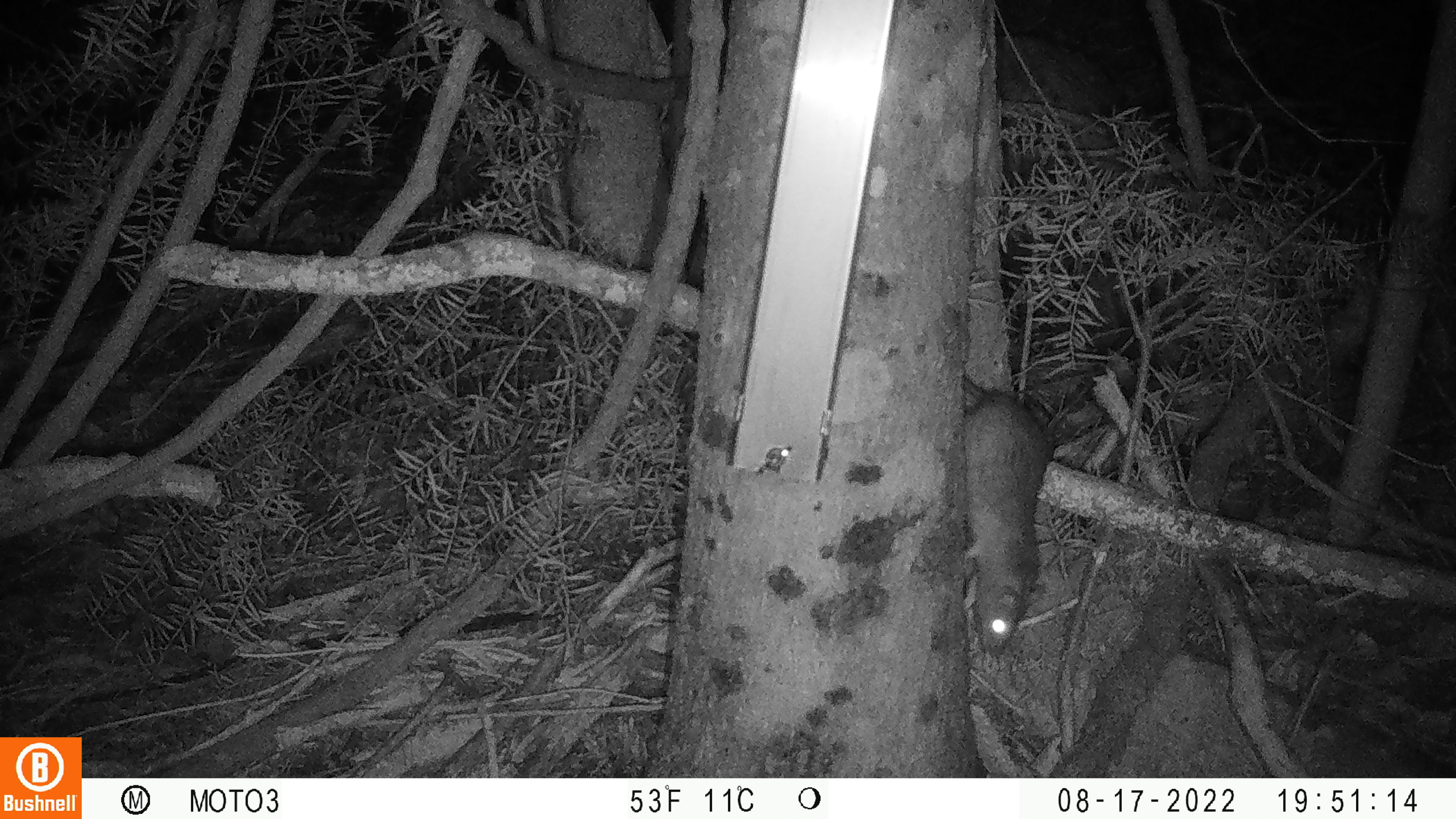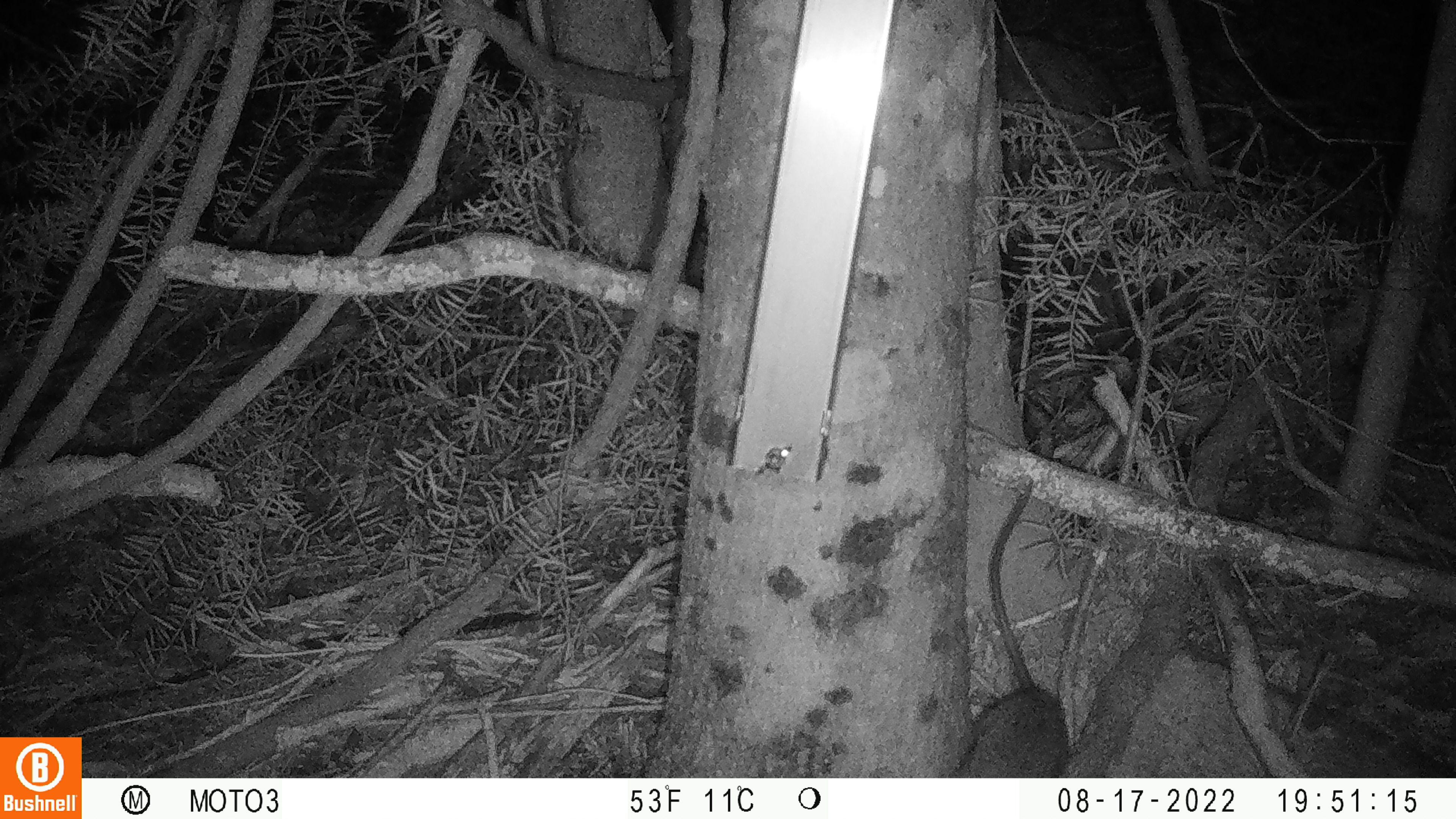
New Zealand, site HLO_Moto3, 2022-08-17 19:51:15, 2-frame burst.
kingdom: Animalia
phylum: Chordata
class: Mammalia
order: Rodentia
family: Muridae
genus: Rattus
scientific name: Rattus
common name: rat